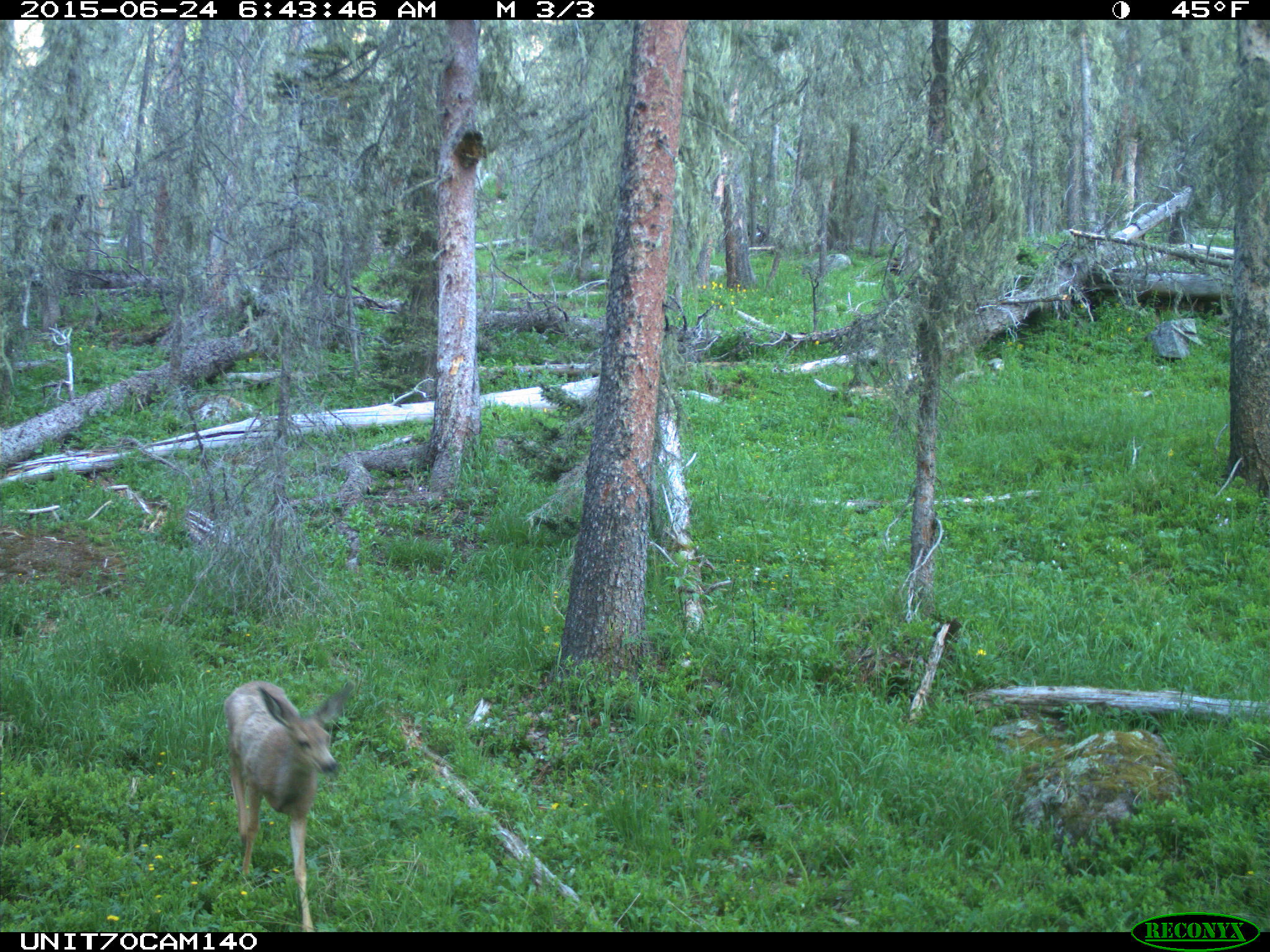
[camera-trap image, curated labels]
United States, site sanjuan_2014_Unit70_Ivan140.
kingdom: Animalia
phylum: Chordata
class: Mammalia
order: Artiodactyla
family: Cervidae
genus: Odocoileus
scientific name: Odocoileus hemionus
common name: mule deer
Odocoileus hemionus (mule deer).